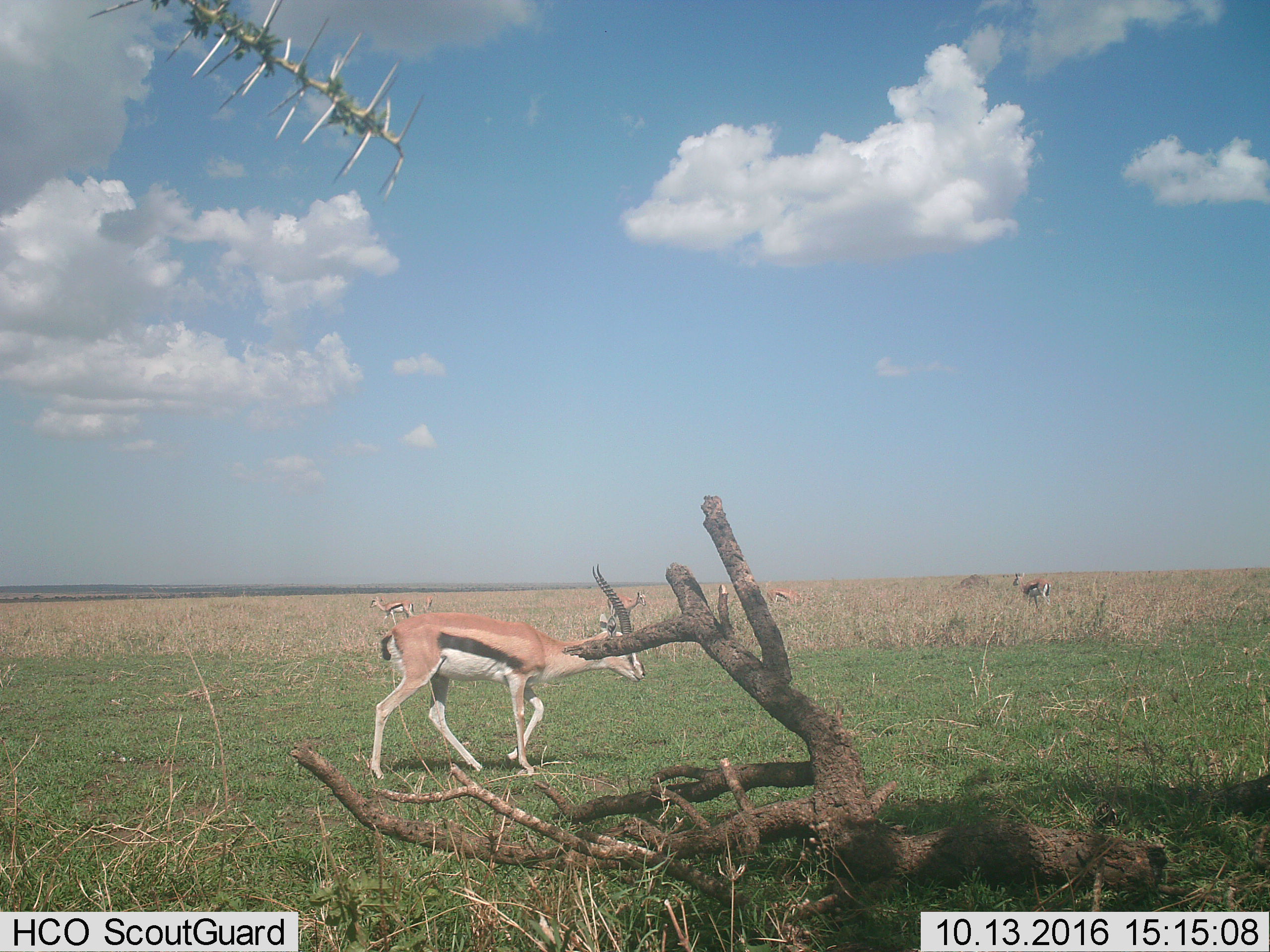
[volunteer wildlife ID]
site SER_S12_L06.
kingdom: Animalia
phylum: Chordata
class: Mammalia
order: Artiodactyla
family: Bovidae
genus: Eudorcas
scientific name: Eudorcas thomsonii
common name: thomson's gazelle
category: gazellethomsons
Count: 5.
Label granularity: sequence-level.